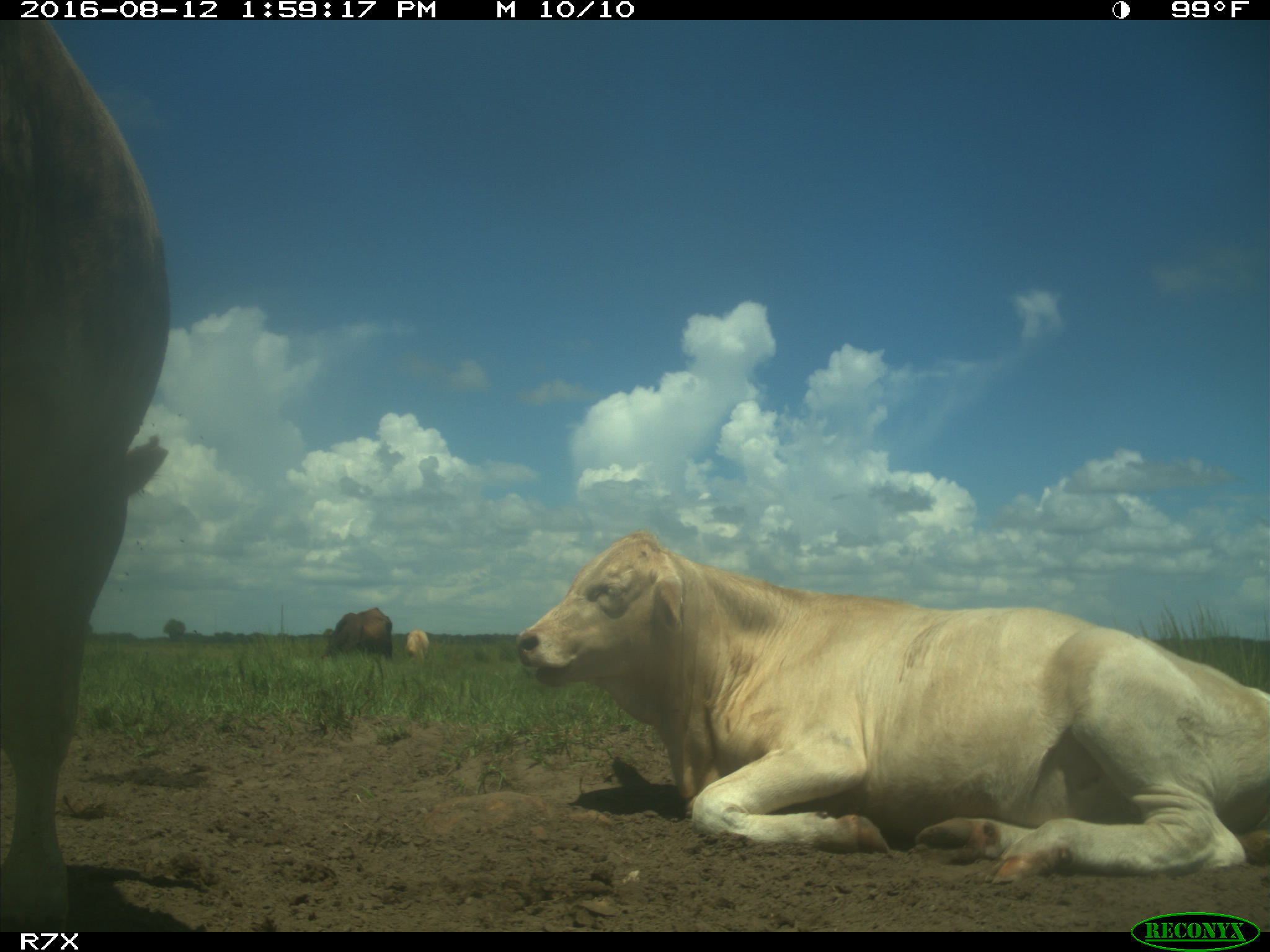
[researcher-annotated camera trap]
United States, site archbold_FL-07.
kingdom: Animalia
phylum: Chordata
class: Mammalia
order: Artiodactyla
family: Bovidae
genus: Bos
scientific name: Bos taurus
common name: domestic cow